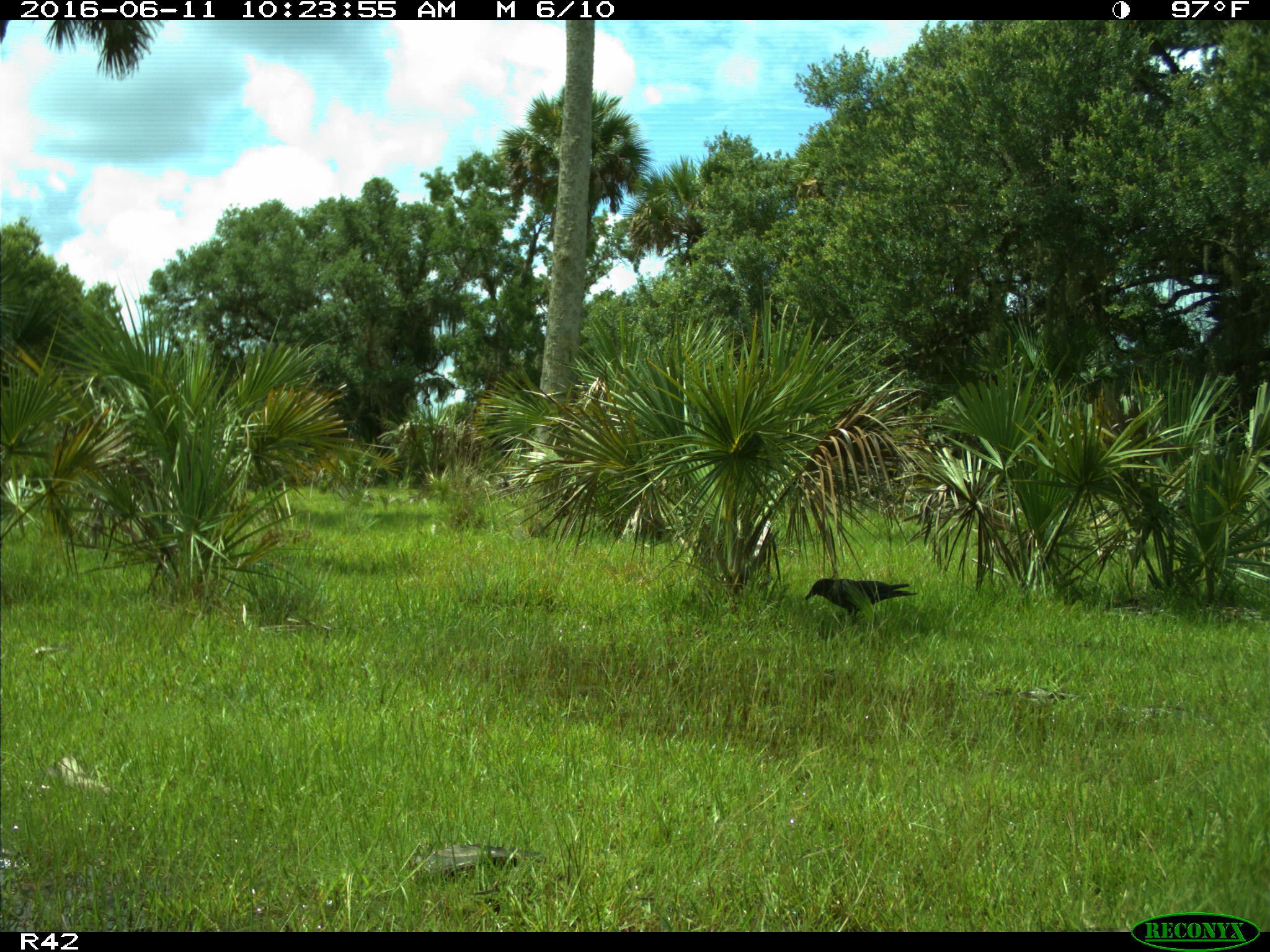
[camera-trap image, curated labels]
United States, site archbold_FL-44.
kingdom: Animalia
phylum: Chordata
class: Aves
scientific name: Aves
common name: birds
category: unidentified bird